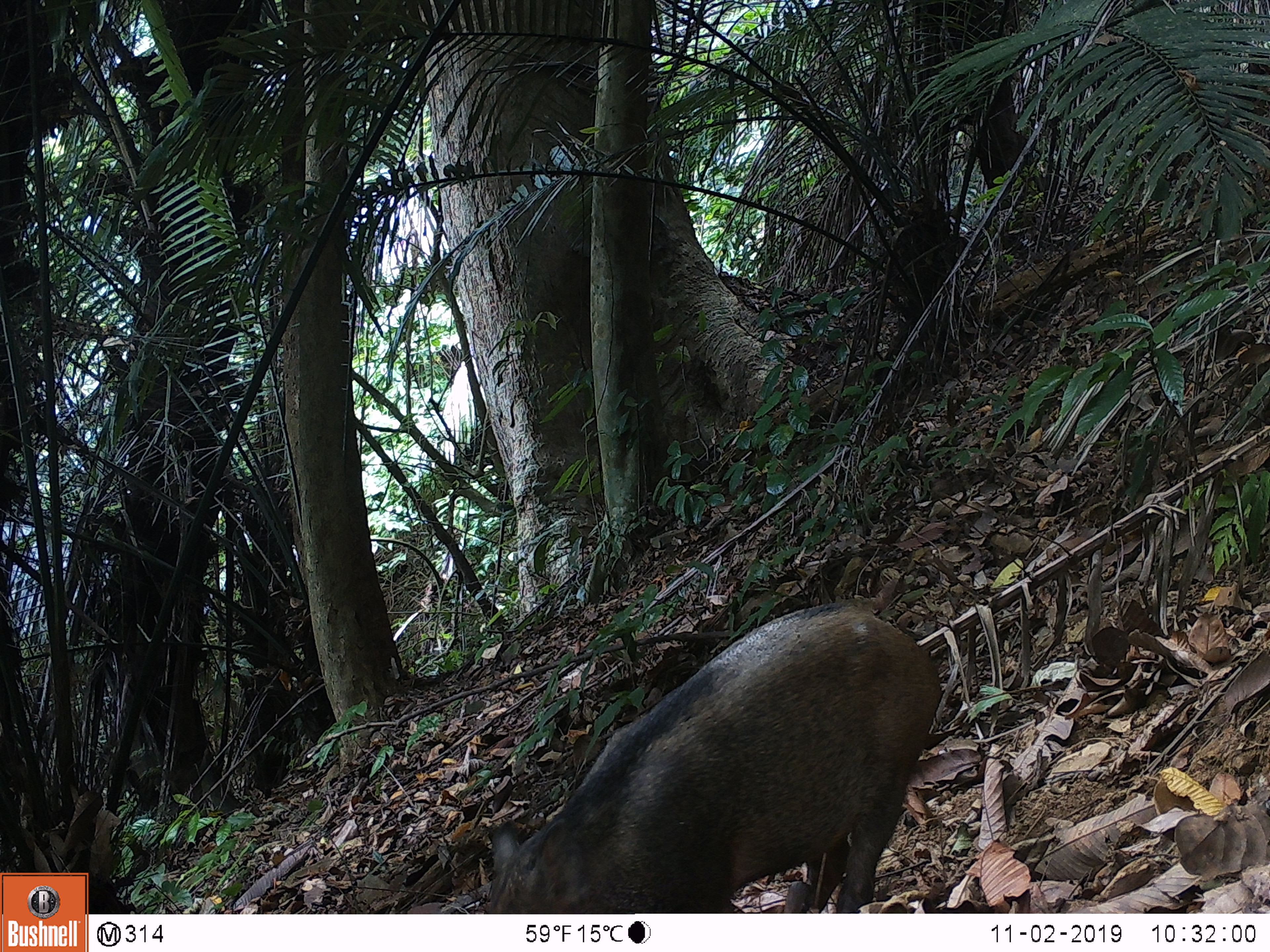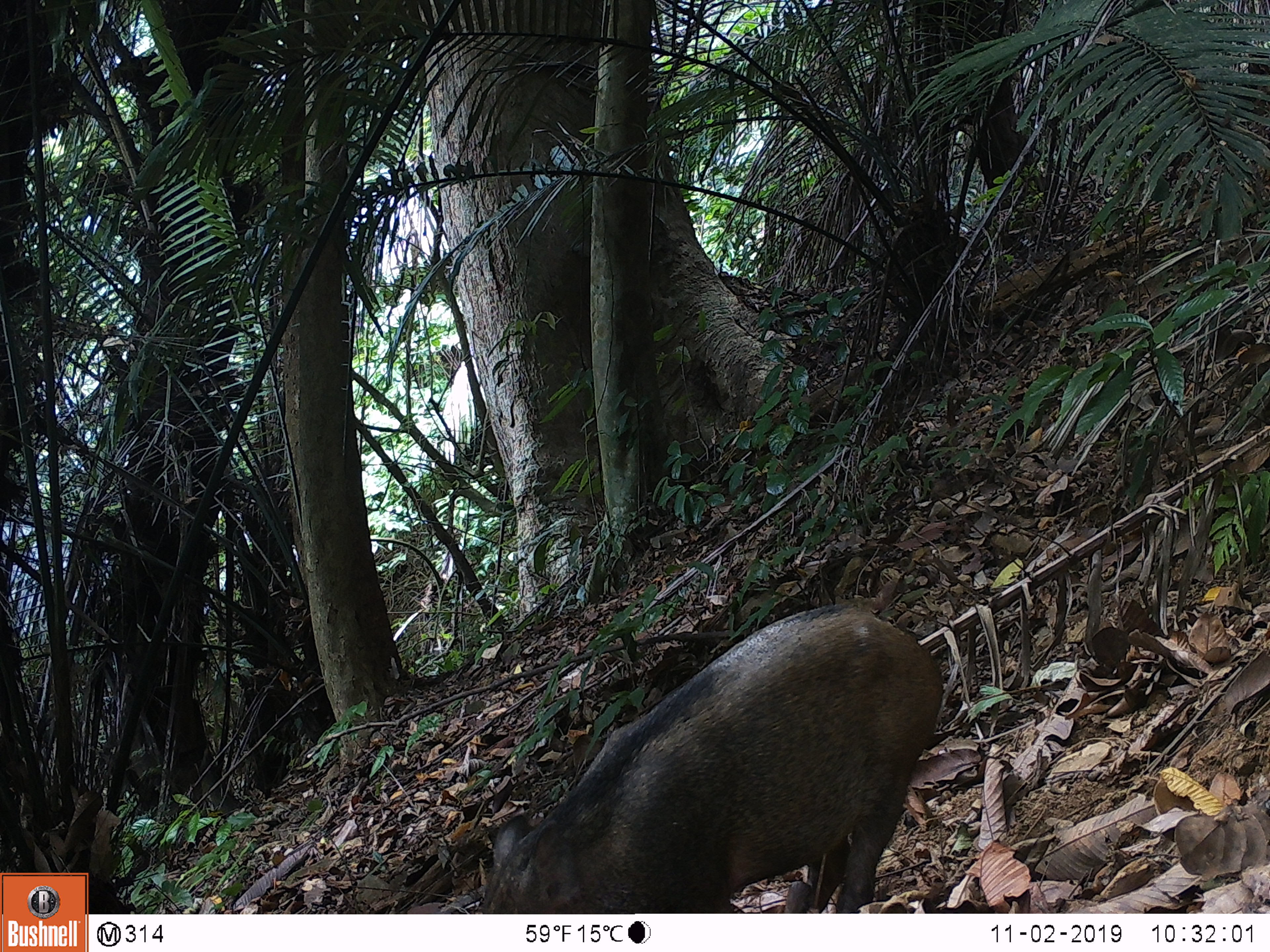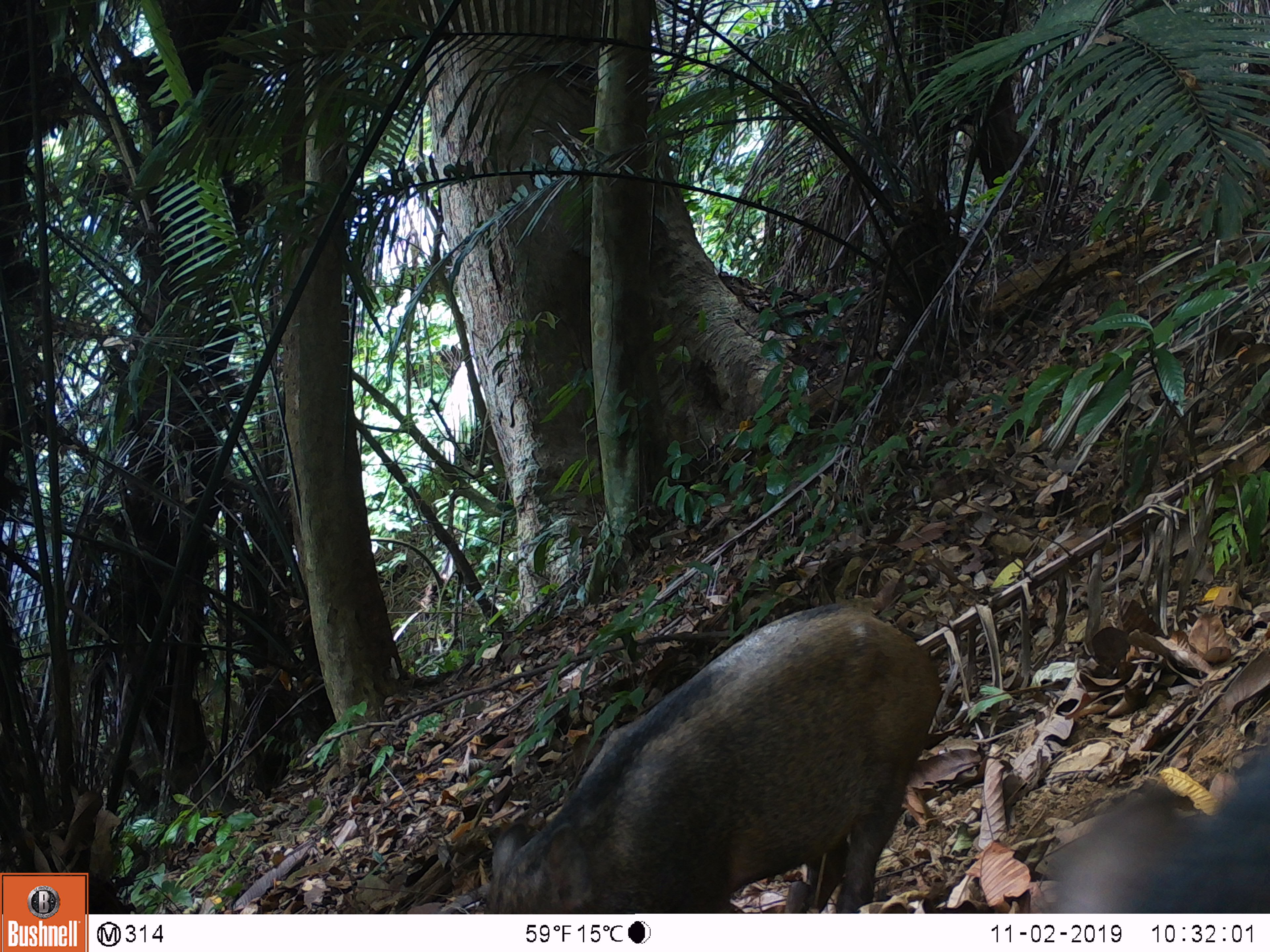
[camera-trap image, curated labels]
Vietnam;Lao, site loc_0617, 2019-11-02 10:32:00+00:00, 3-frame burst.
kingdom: Animalia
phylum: Chordata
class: Mammalia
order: Artiodactyla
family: Suidae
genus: Sus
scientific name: Sus scrofa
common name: eurasian wild pig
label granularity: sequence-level